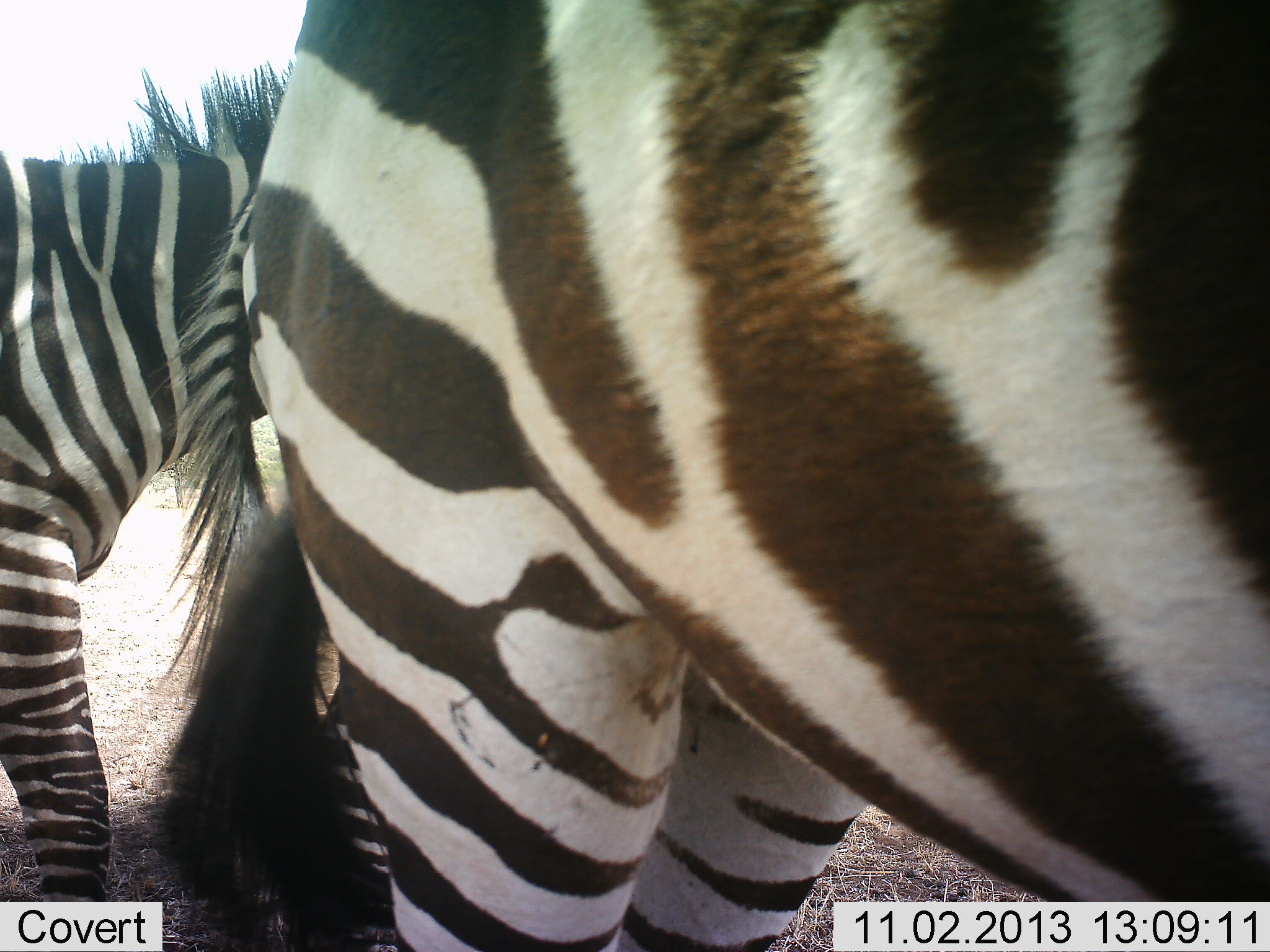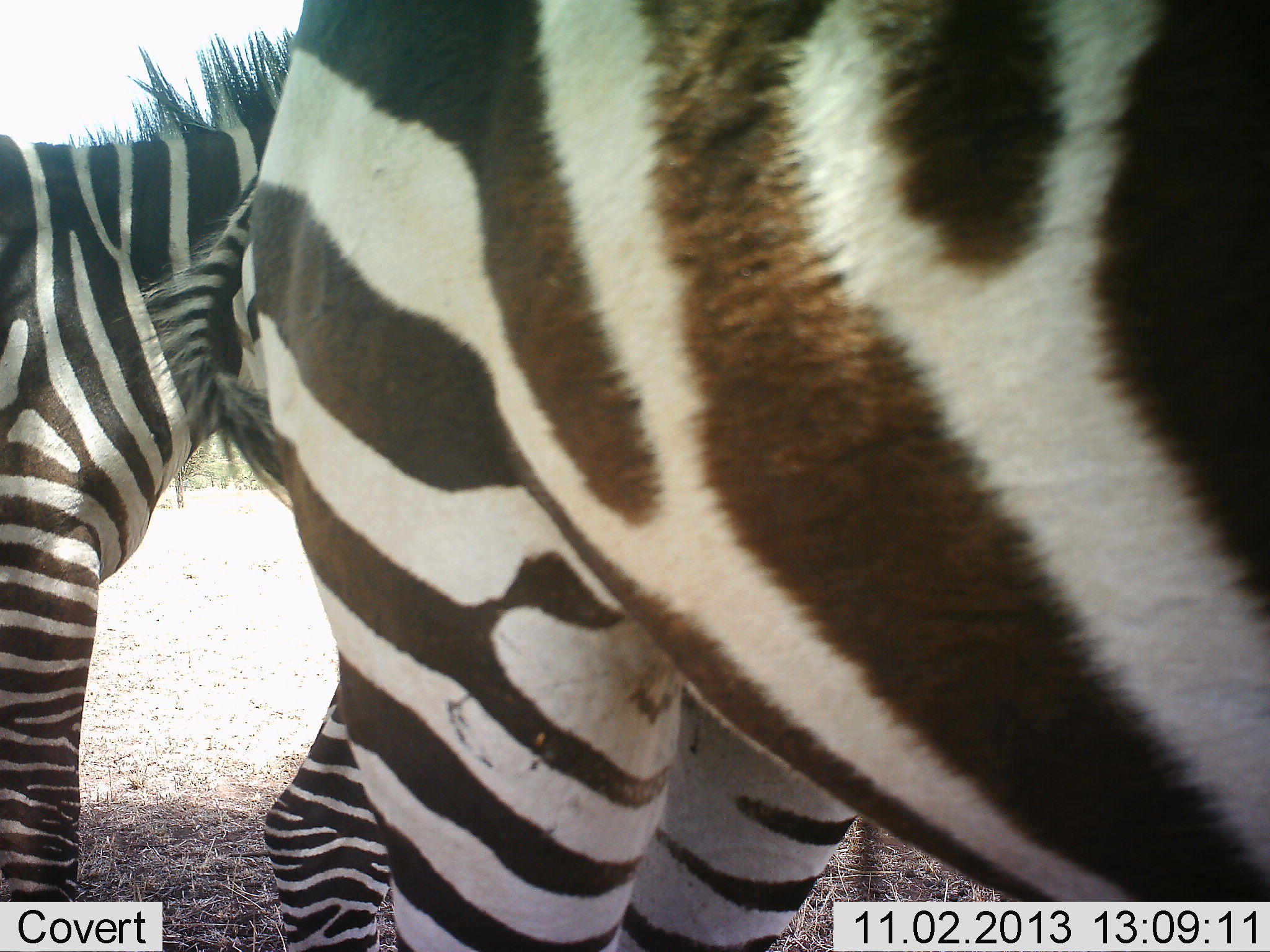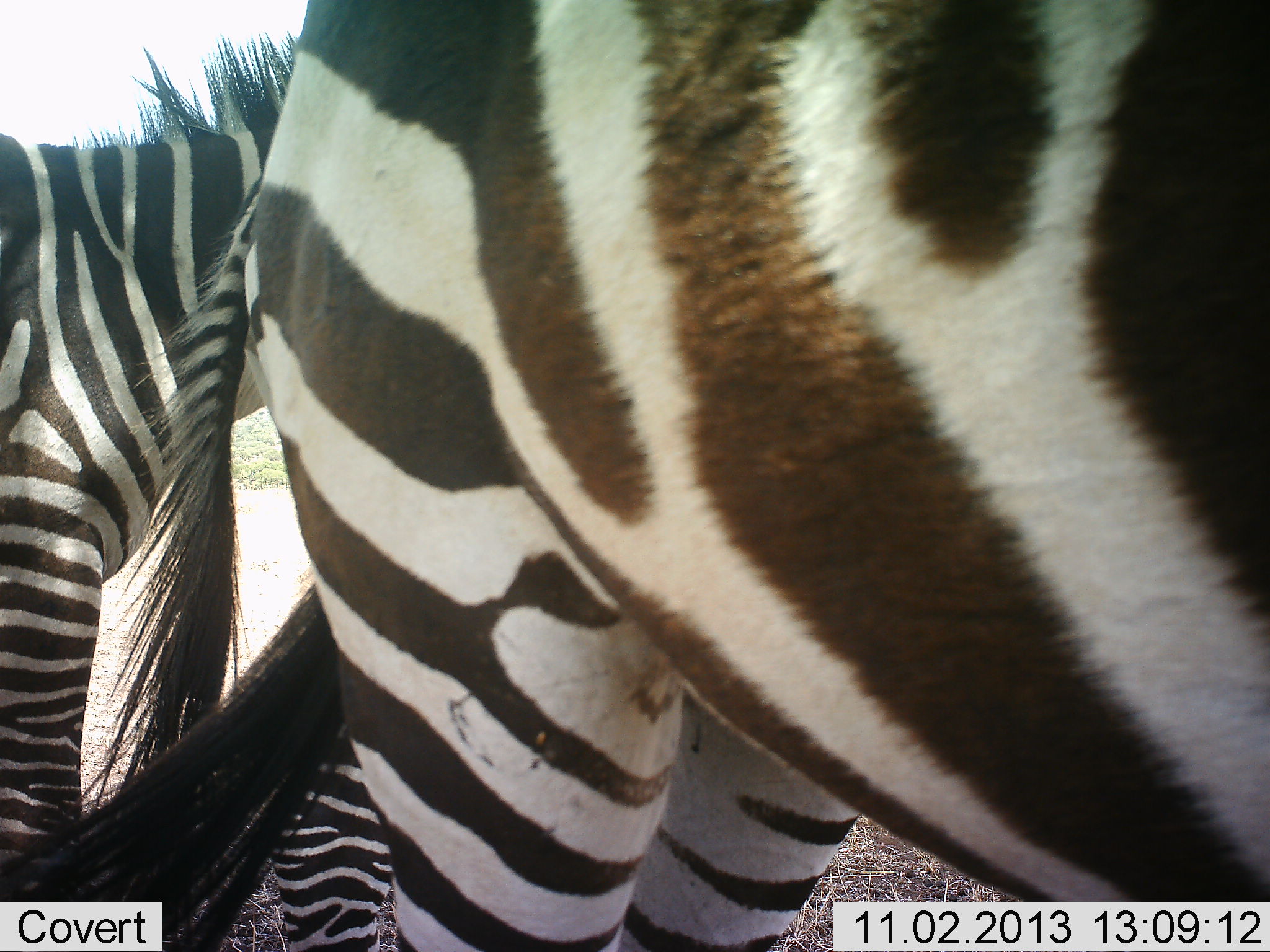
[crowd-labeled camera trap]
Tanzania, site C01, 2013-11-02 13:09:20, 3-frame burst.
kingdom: Animalia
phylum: Chordata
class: Mammalia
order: Perissodactyla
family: Equidae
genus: Equus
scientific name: Equus quagga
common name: plains zebra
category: zebra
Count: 3.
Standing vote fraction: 80%.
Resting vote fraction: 10%.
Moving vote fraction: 20%.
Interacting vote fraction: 0%.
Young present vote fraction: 0%.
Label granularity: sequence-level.